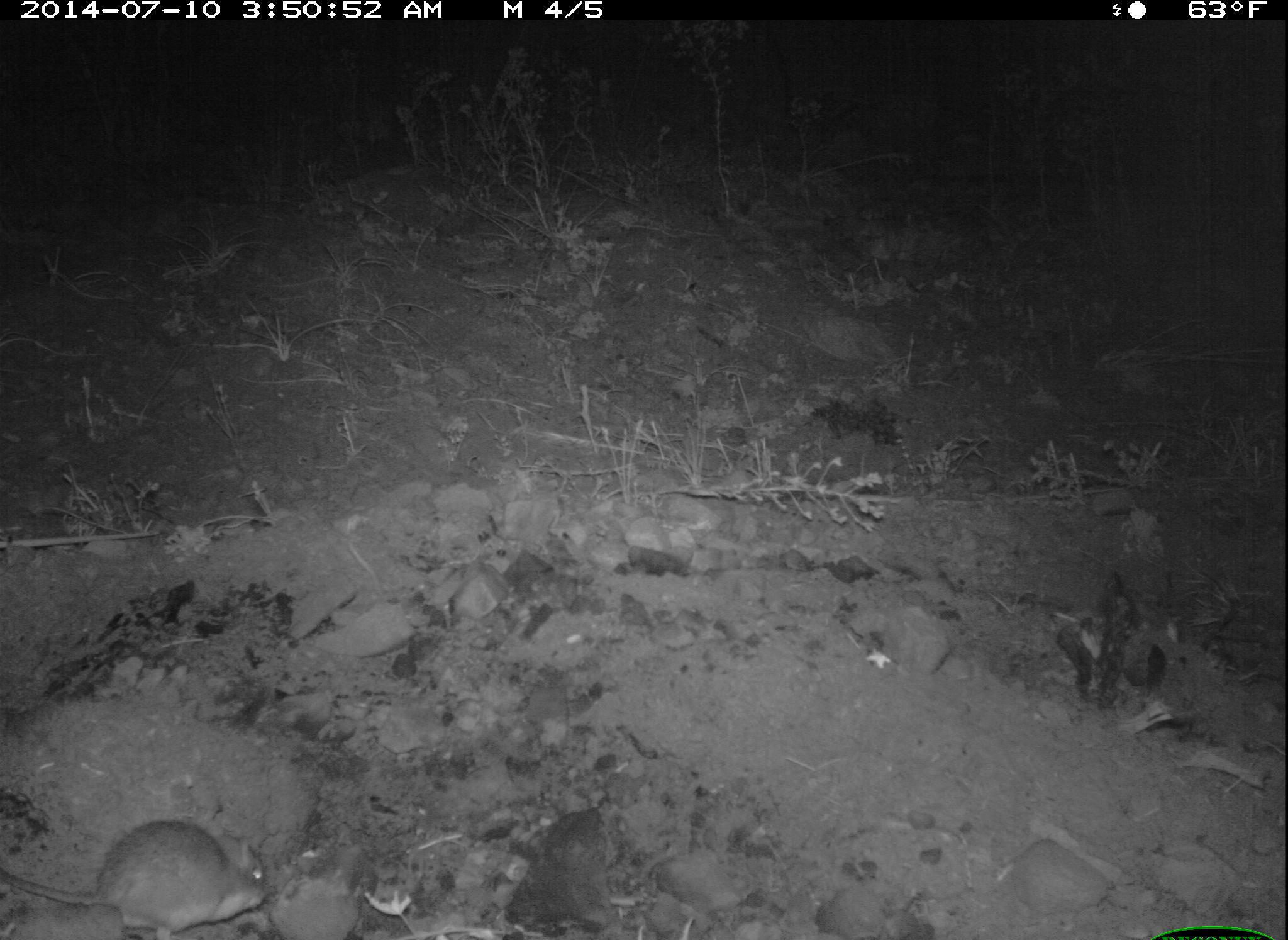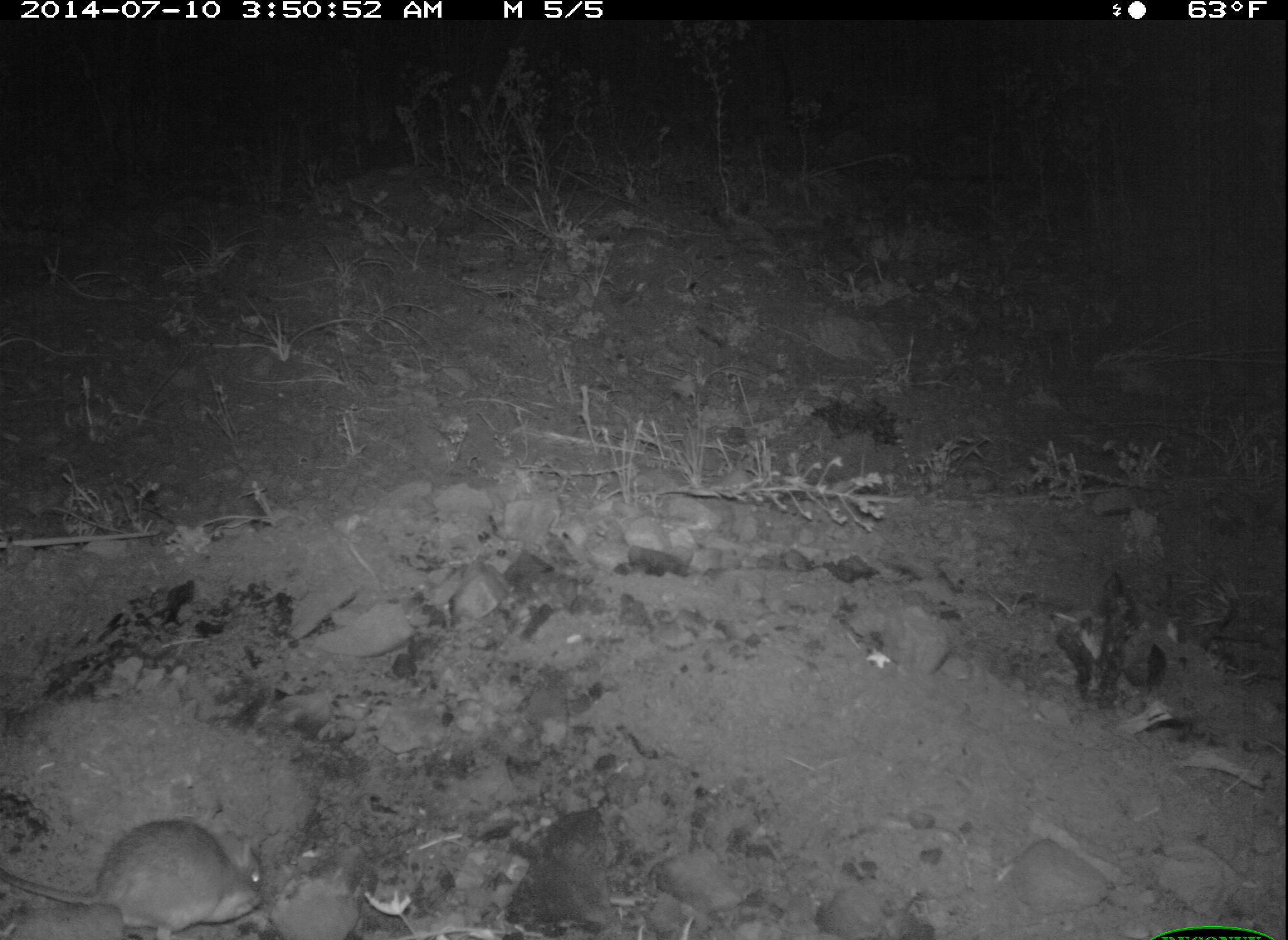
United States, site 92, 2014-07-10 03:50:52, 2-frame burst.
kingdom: Animalia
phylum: Chordata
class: Mammalia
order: Rodentia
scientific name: Rodentia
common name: rodent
Rodent (Rodentia).